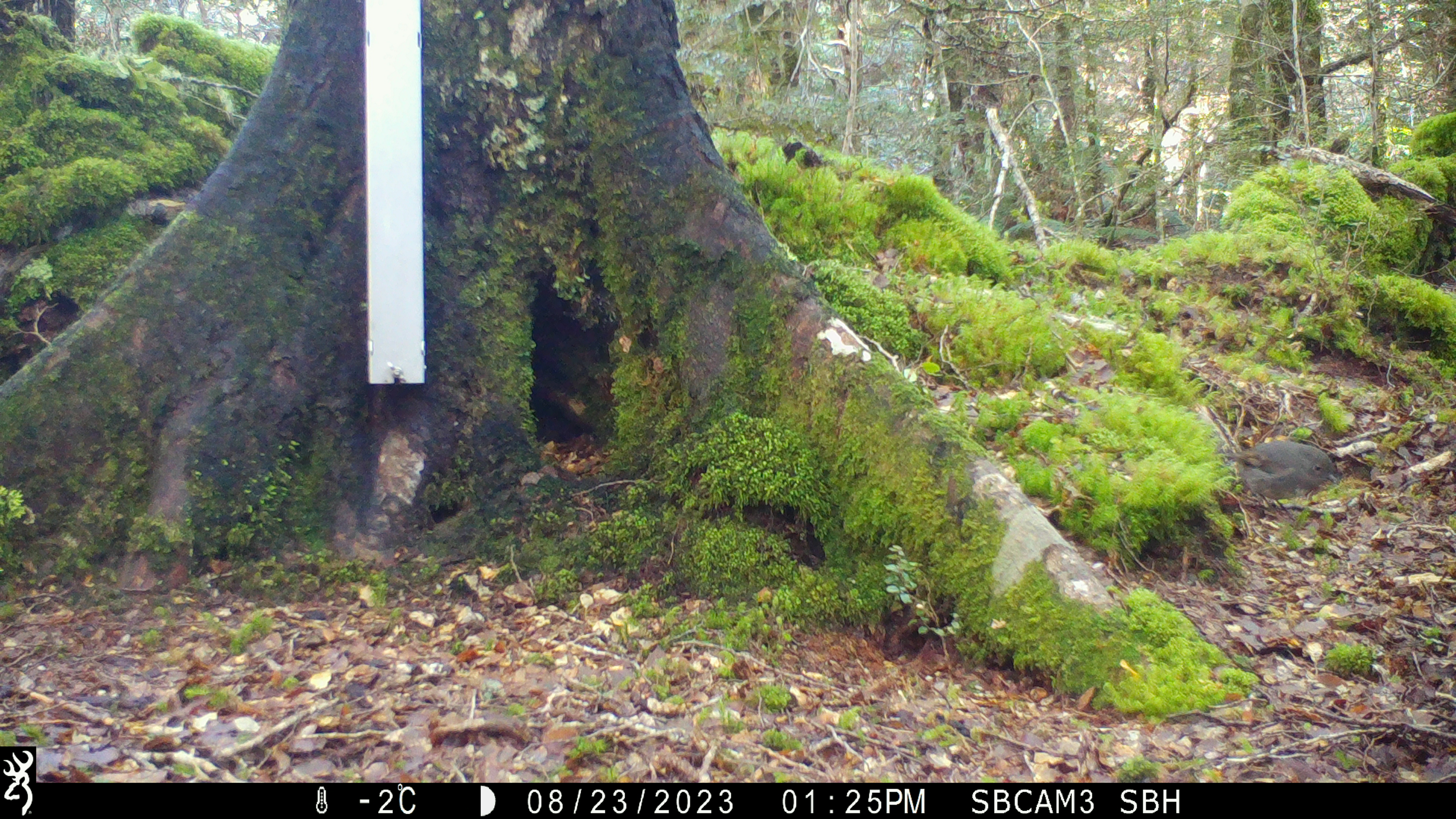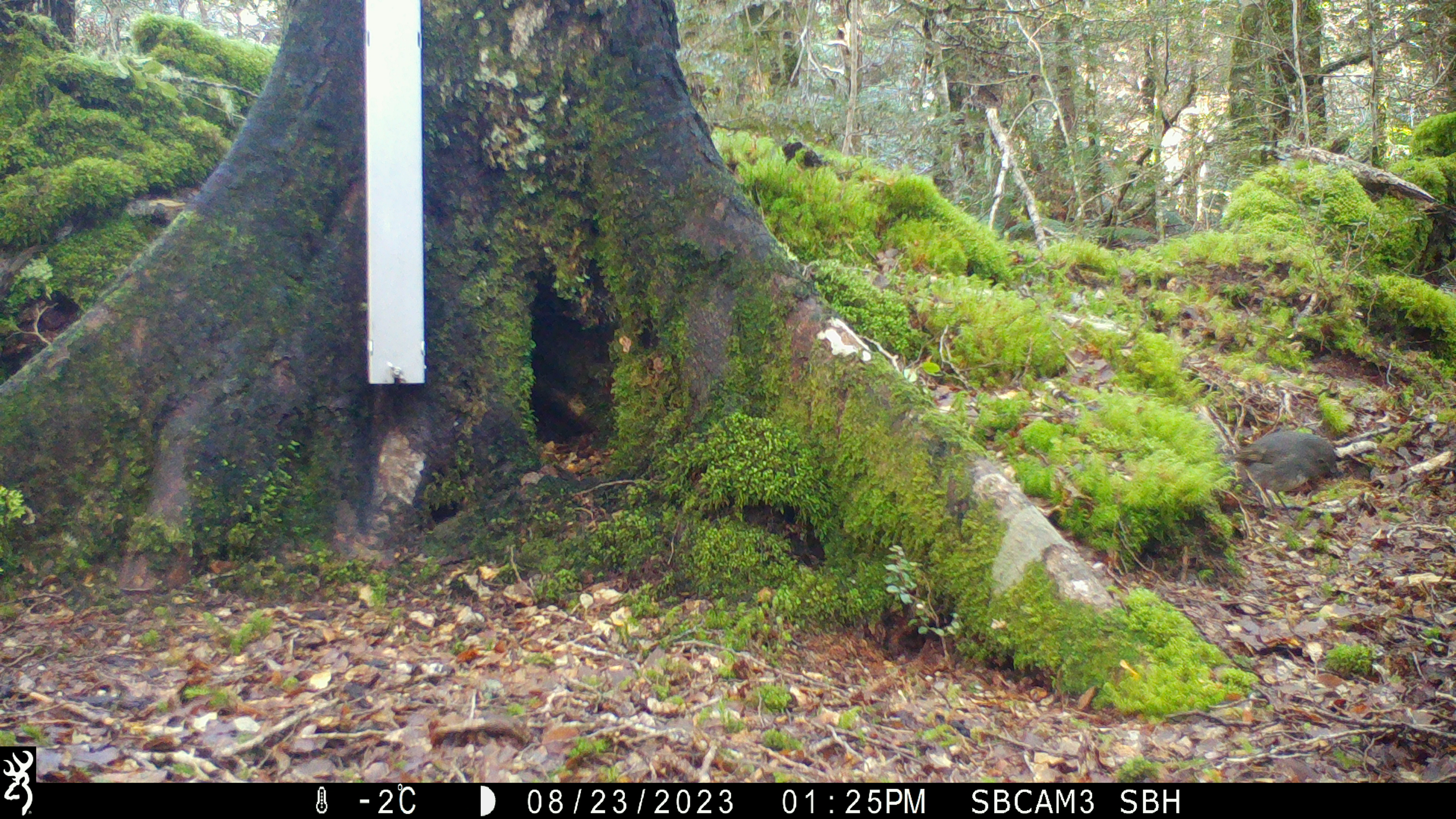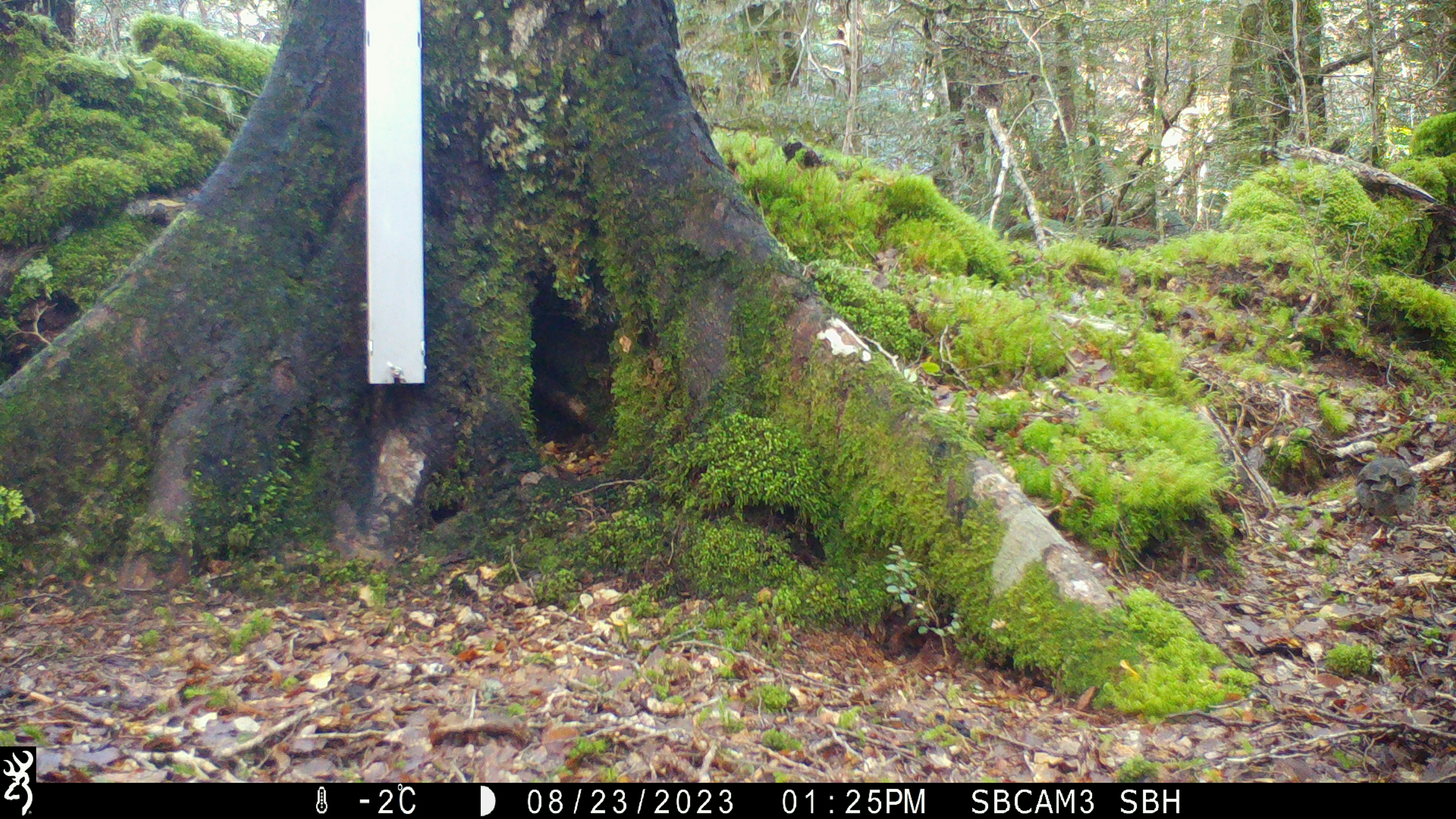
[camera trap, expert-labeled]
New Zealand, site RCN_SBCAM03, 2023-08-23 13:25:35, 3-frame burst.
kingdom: Animalia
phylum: Chordata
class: Aves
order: Passeriformes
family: Petroicidae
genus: Petroica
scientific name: Petroica australis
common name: new zealand robin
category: robin